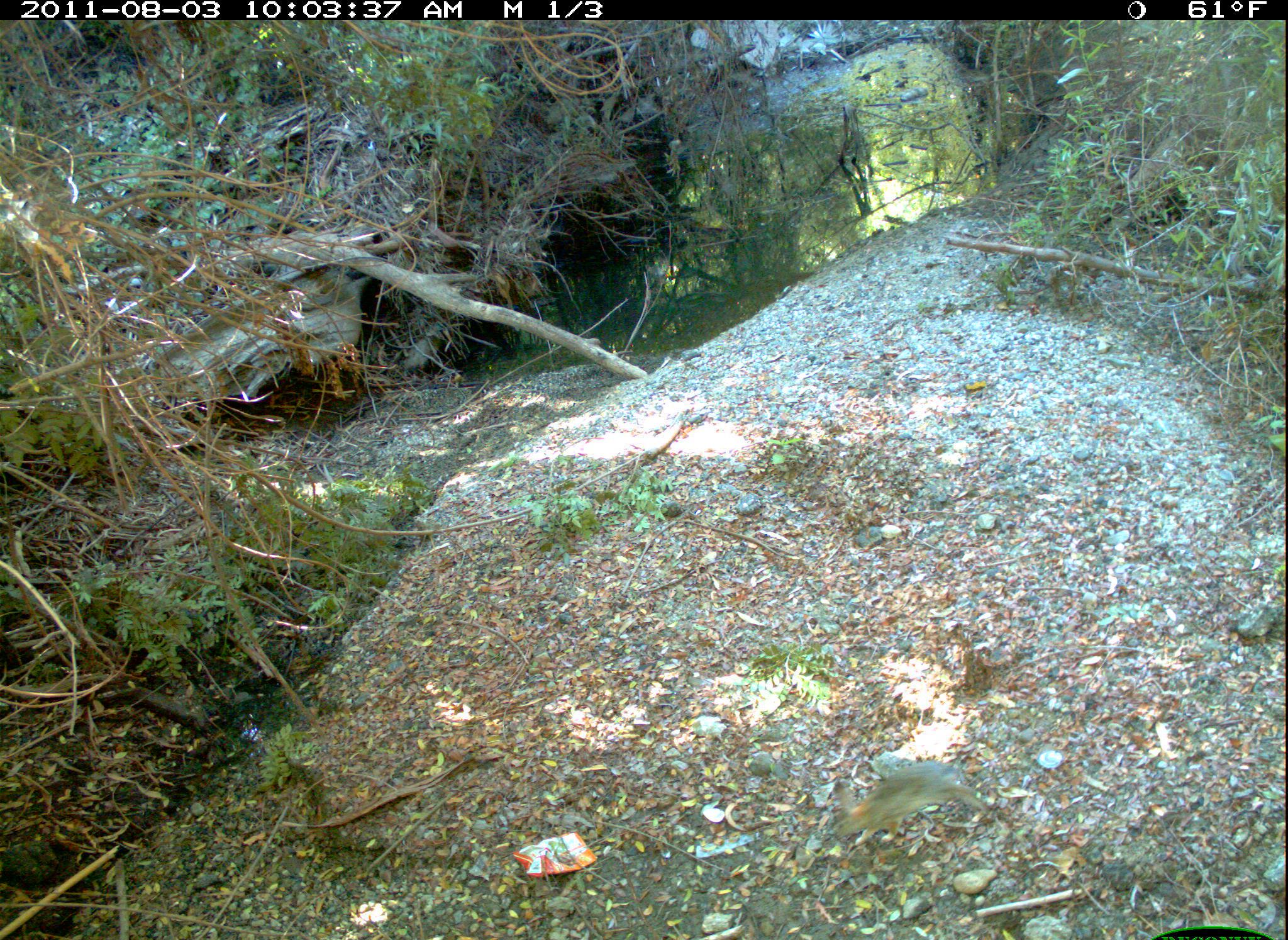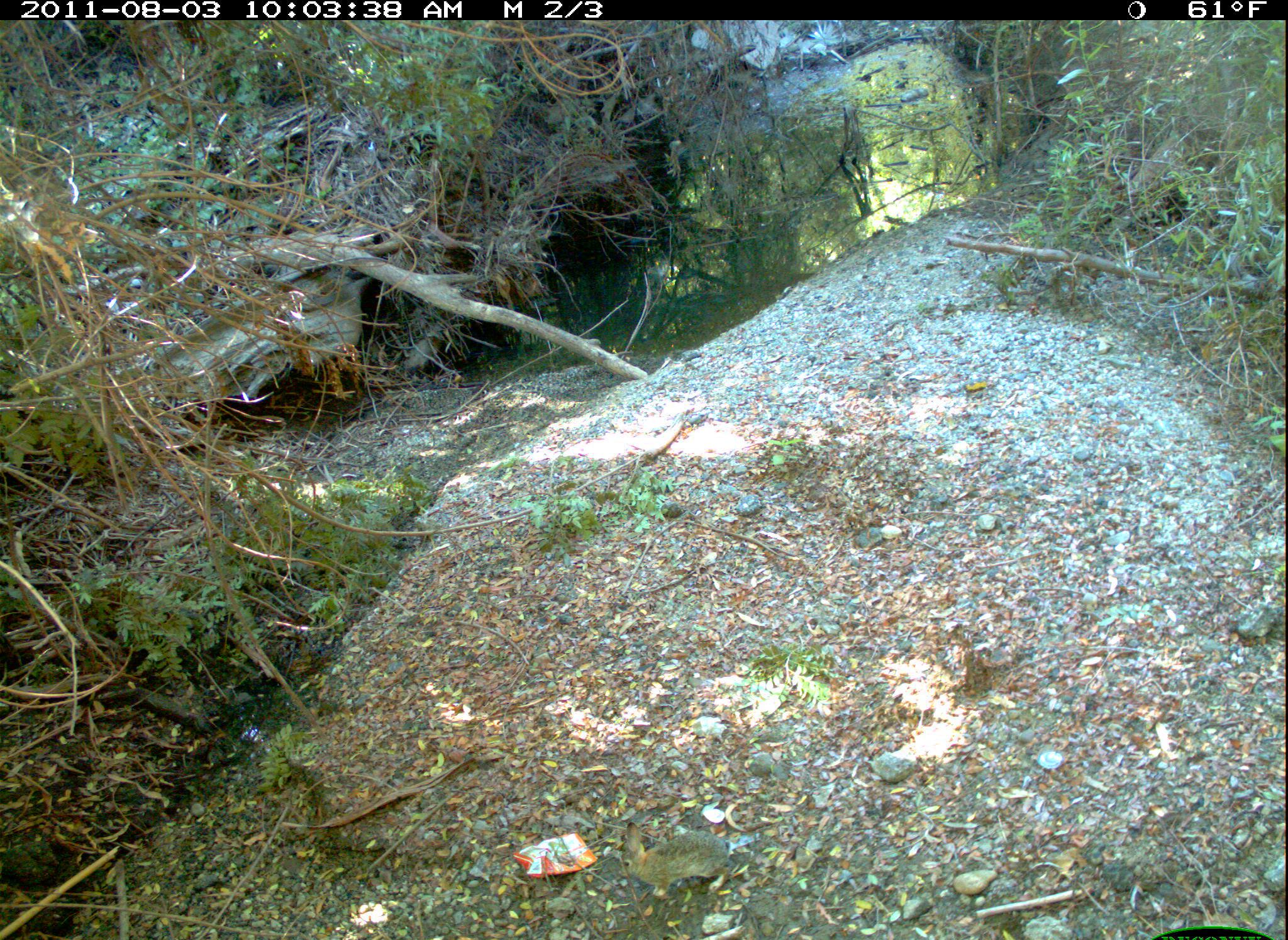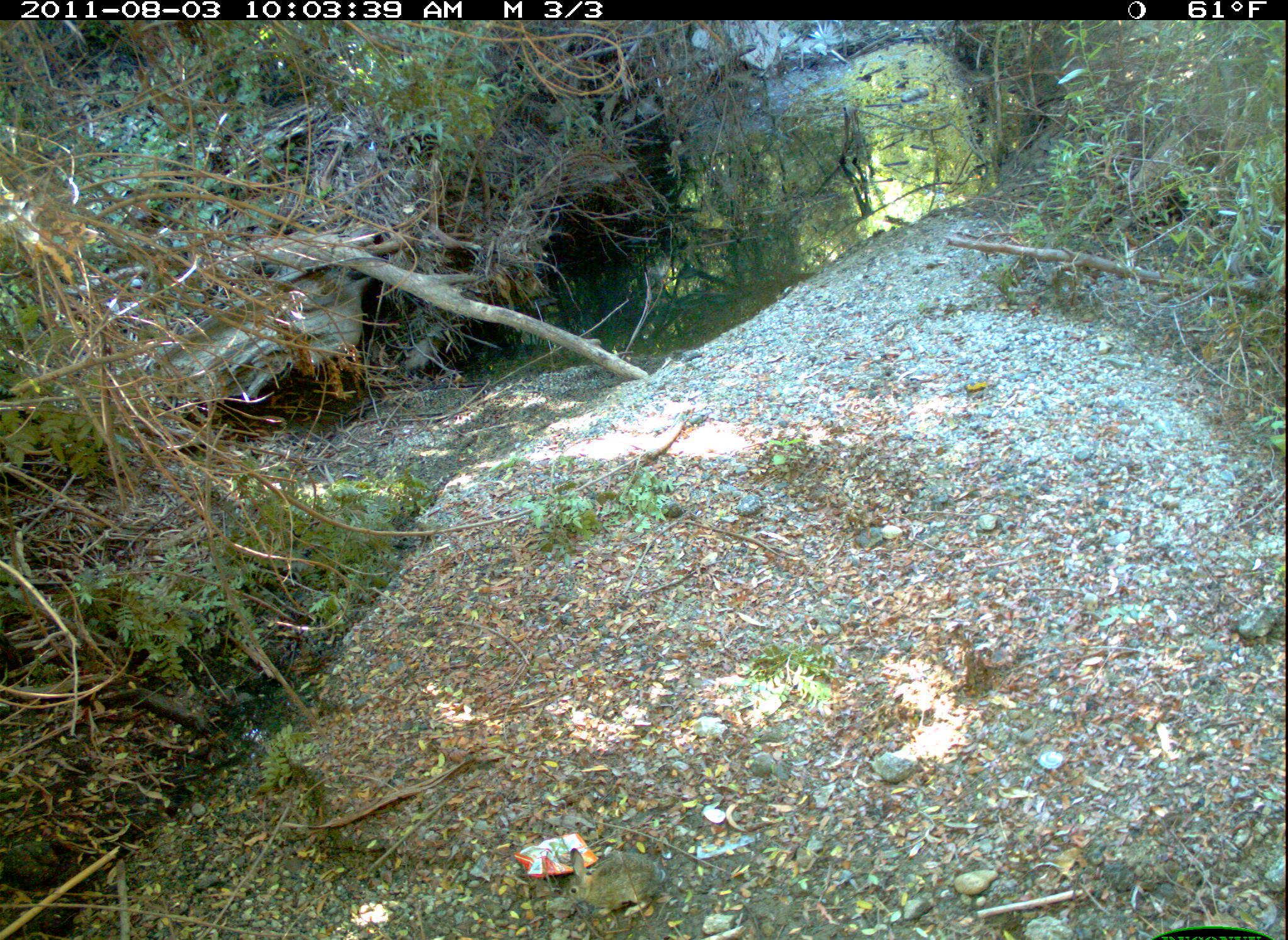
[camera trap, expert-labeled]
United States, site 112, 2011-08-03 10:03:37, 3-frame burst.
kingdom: Animalia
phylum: Chordata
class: Mammalia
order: Lagomorpha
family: Leporidae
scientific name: Leporidae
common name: rabbits and hares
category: rabbit